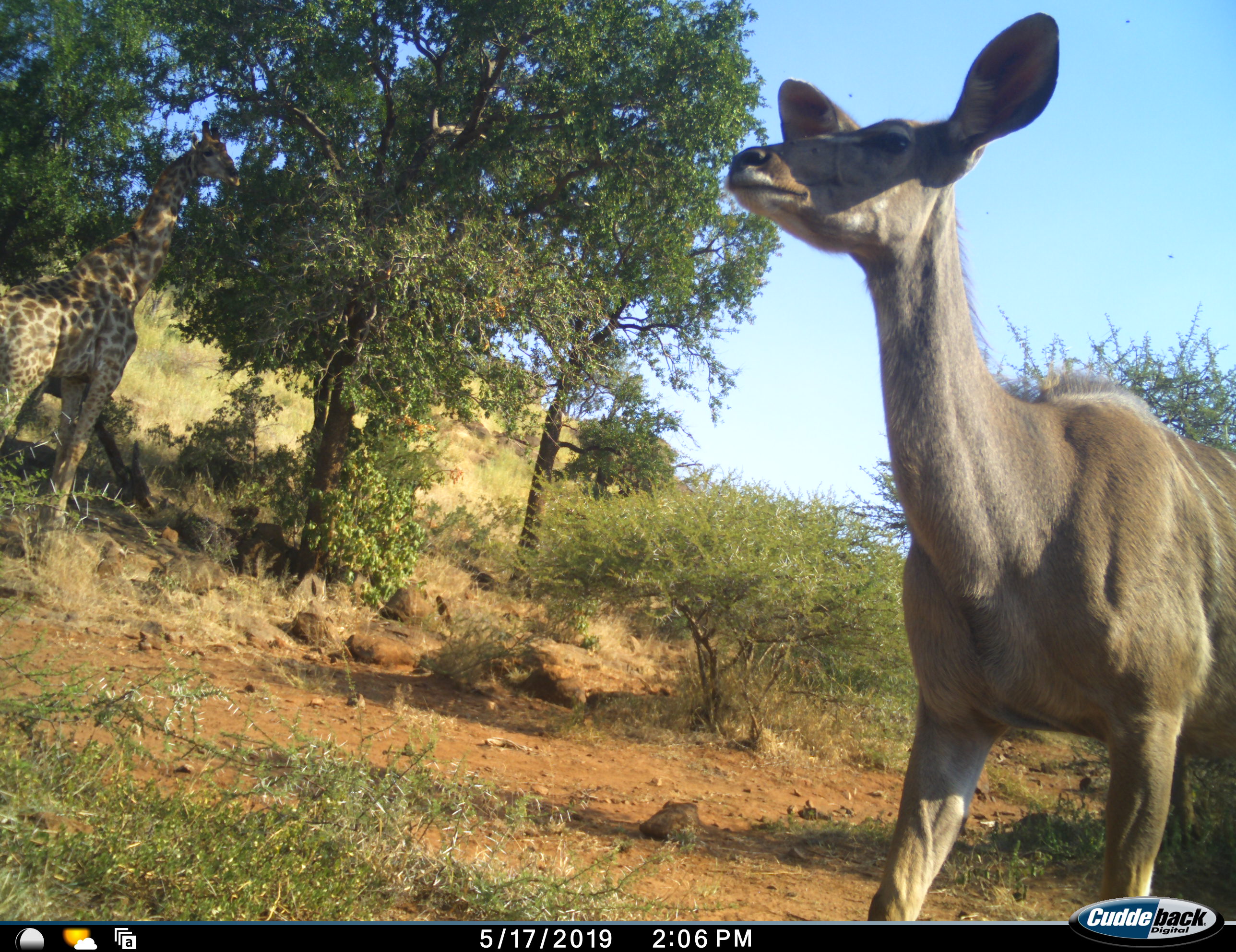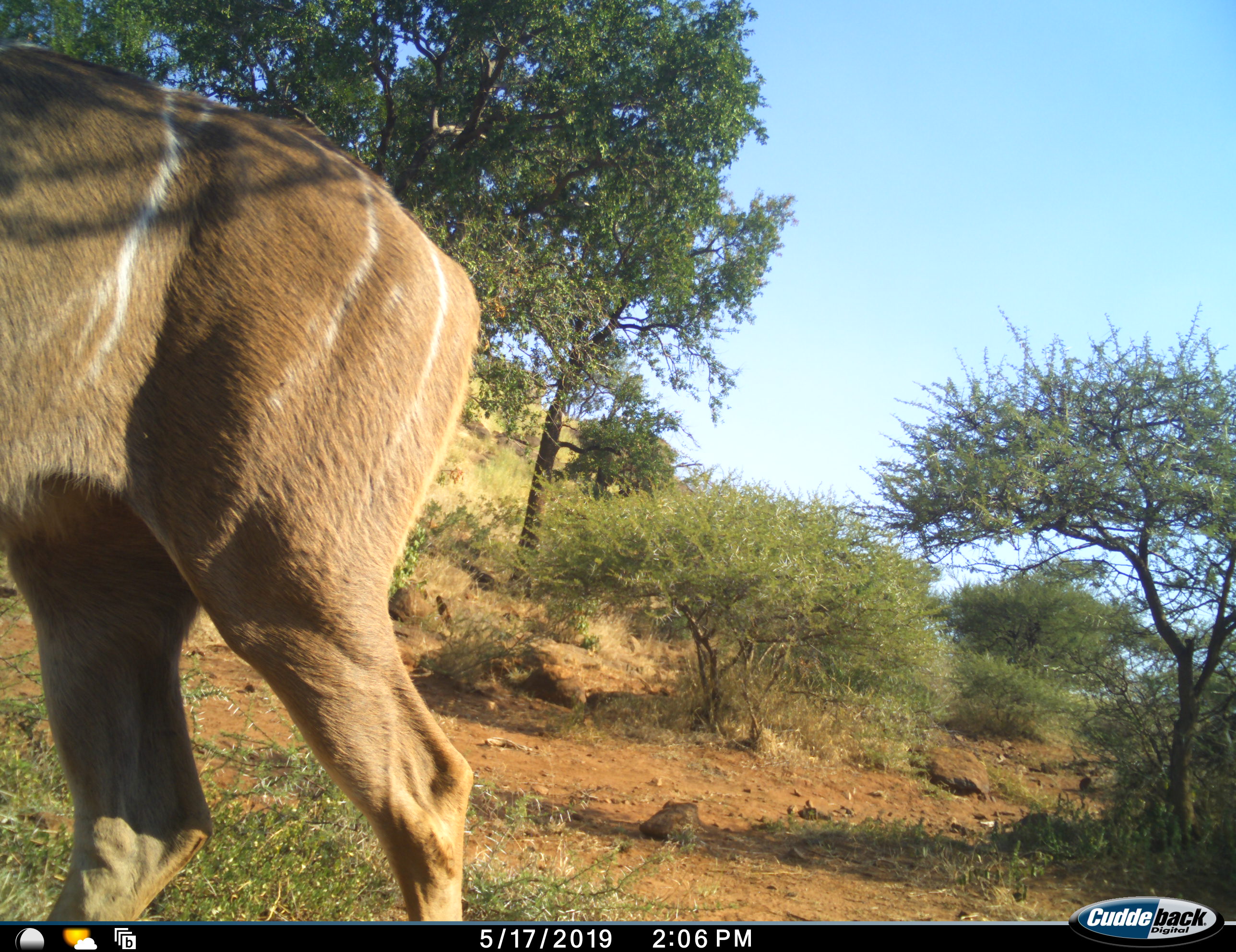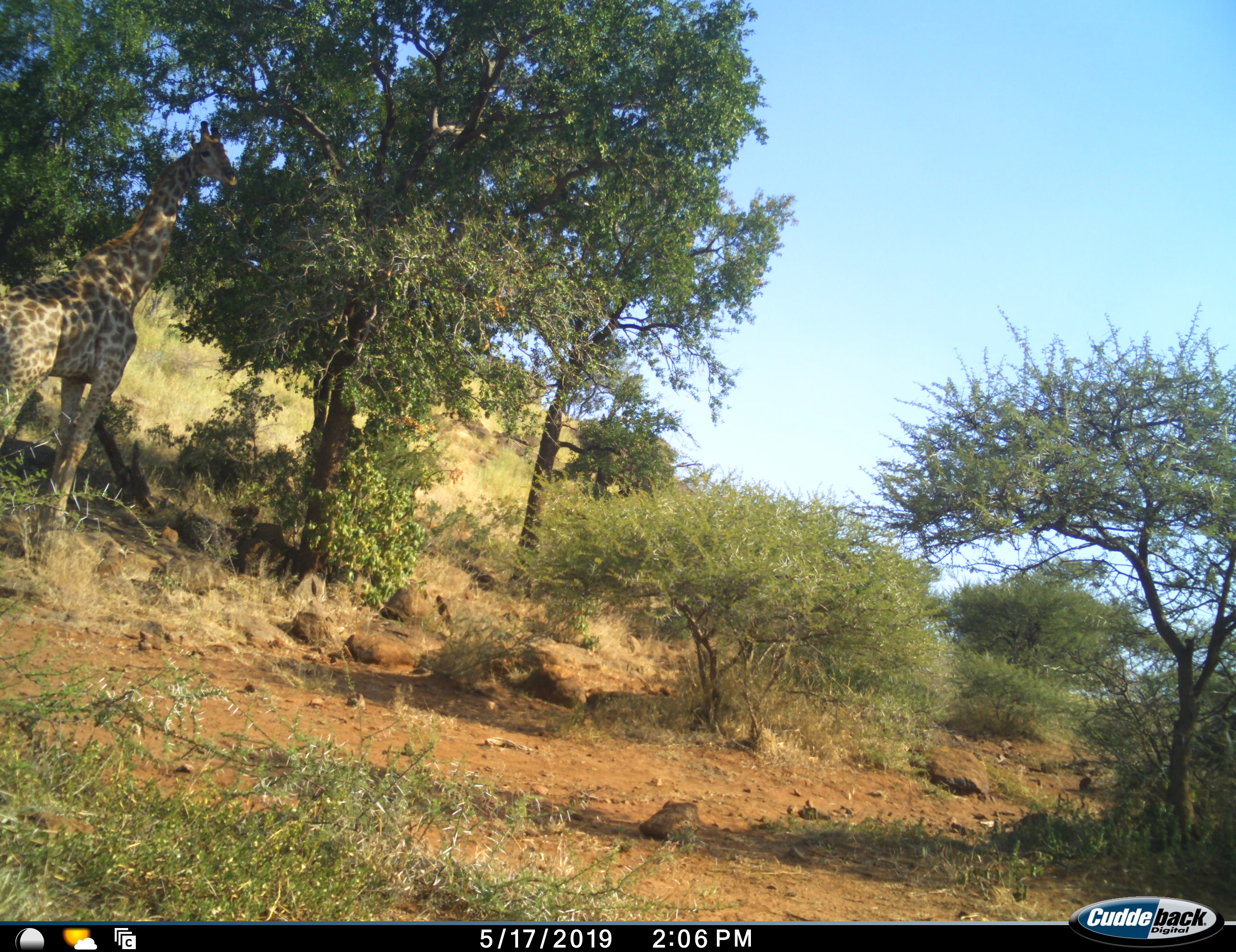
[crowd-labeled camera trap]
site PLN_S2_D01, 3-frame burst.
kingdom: Animalia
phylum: Chordata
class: Mammalia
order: Artiodactyla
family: Giraffidae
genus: Giraffa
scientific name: Giraffa camelopardalis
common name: giraffe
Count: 1.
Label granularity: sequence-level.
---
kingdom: Animalia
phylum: Chordata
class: Mammalia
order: Artiodactyla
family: Bovidae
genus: Tragelaphus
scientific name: Tragelaphus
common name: kudu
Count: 1.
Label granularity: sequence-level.